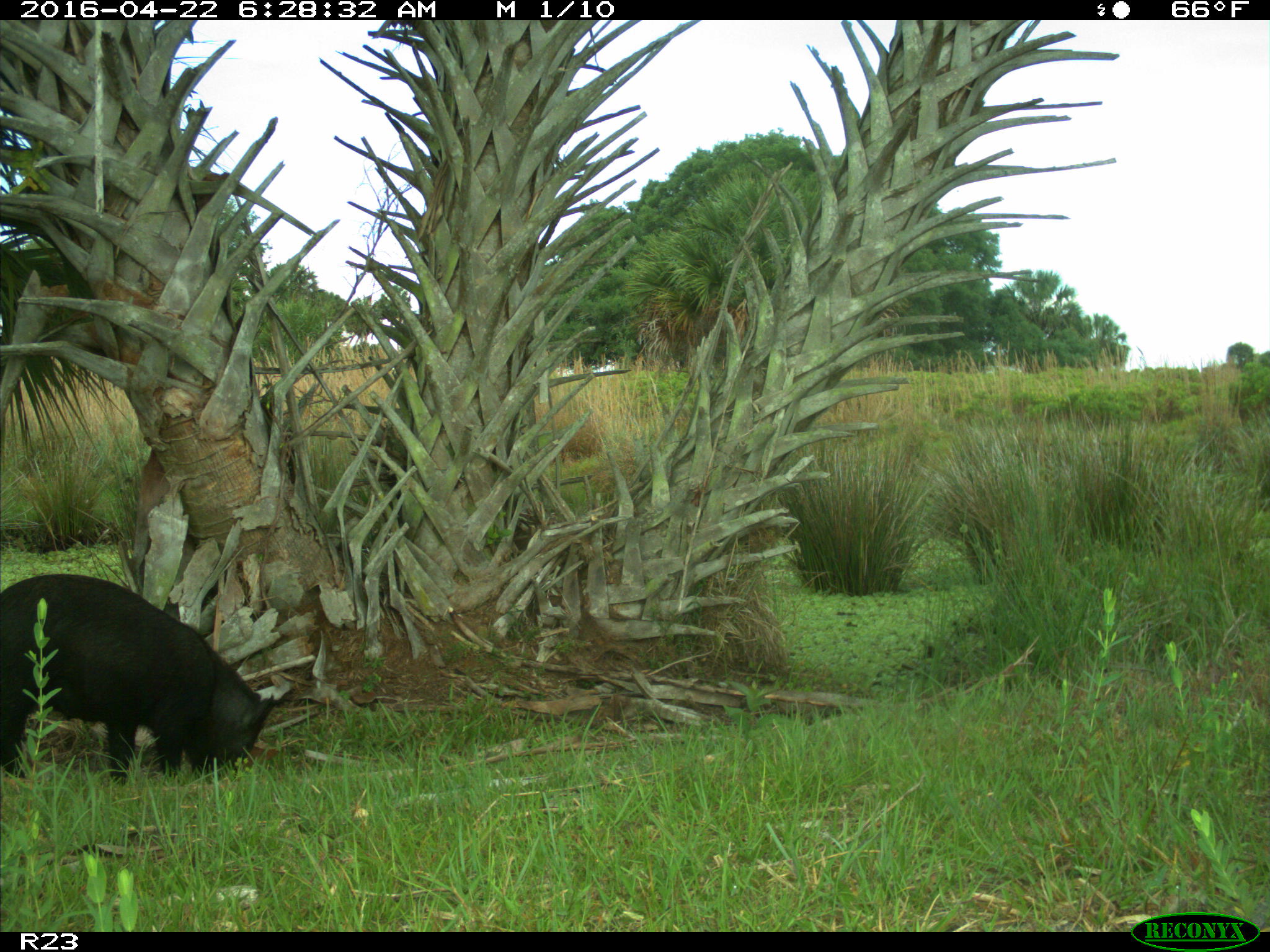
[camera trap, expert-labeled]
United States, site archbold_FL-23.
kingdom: Animalia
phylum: Chordata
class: Mammalia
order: Artiodactyla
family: Suidae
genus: Sus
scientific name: Sus scrofa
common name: wild boar